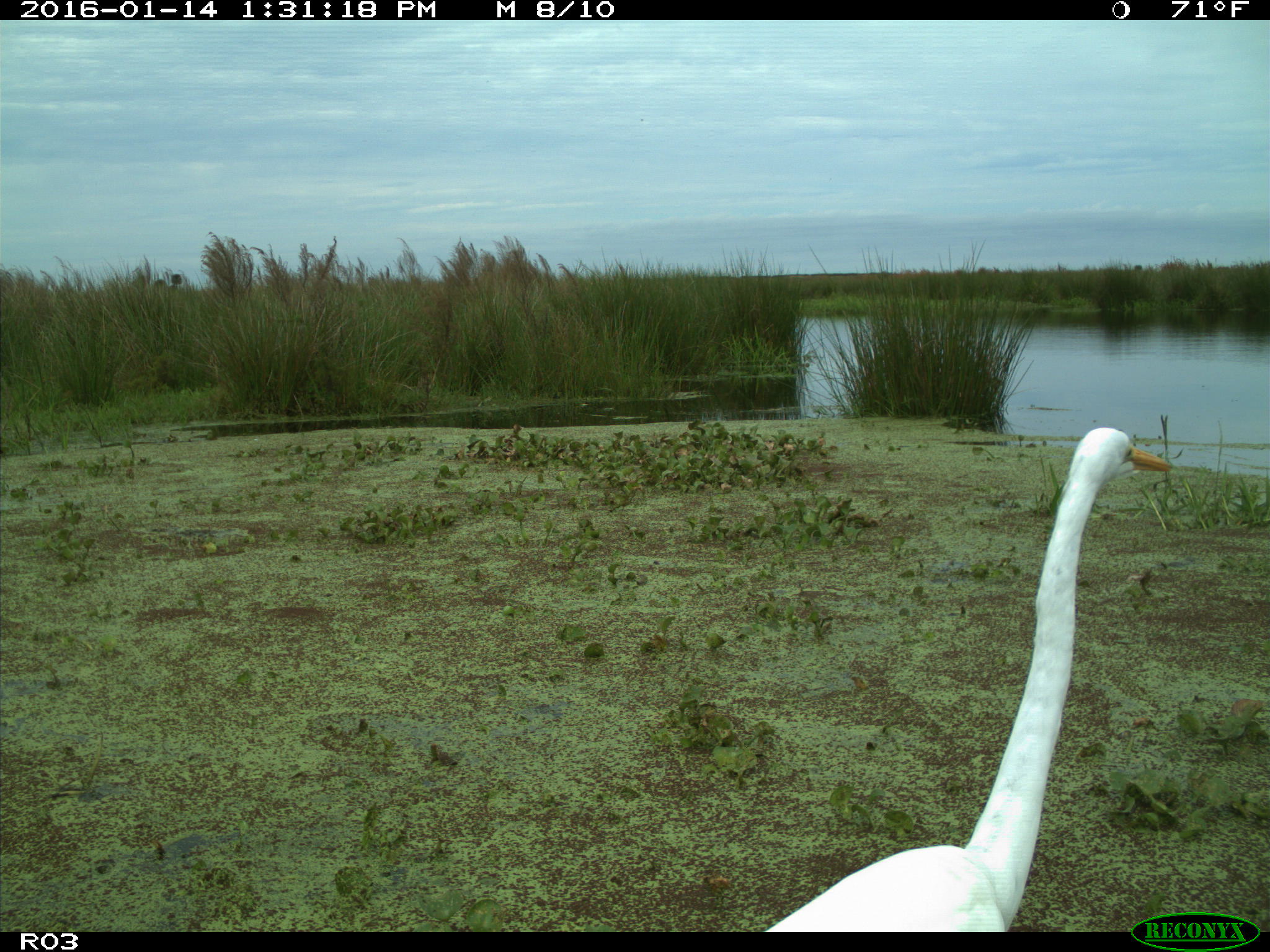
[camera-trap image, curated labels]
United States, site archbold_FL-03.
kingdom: Animalia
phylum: Chordata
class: Aves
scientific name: Aves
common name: birds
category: unidentified bird